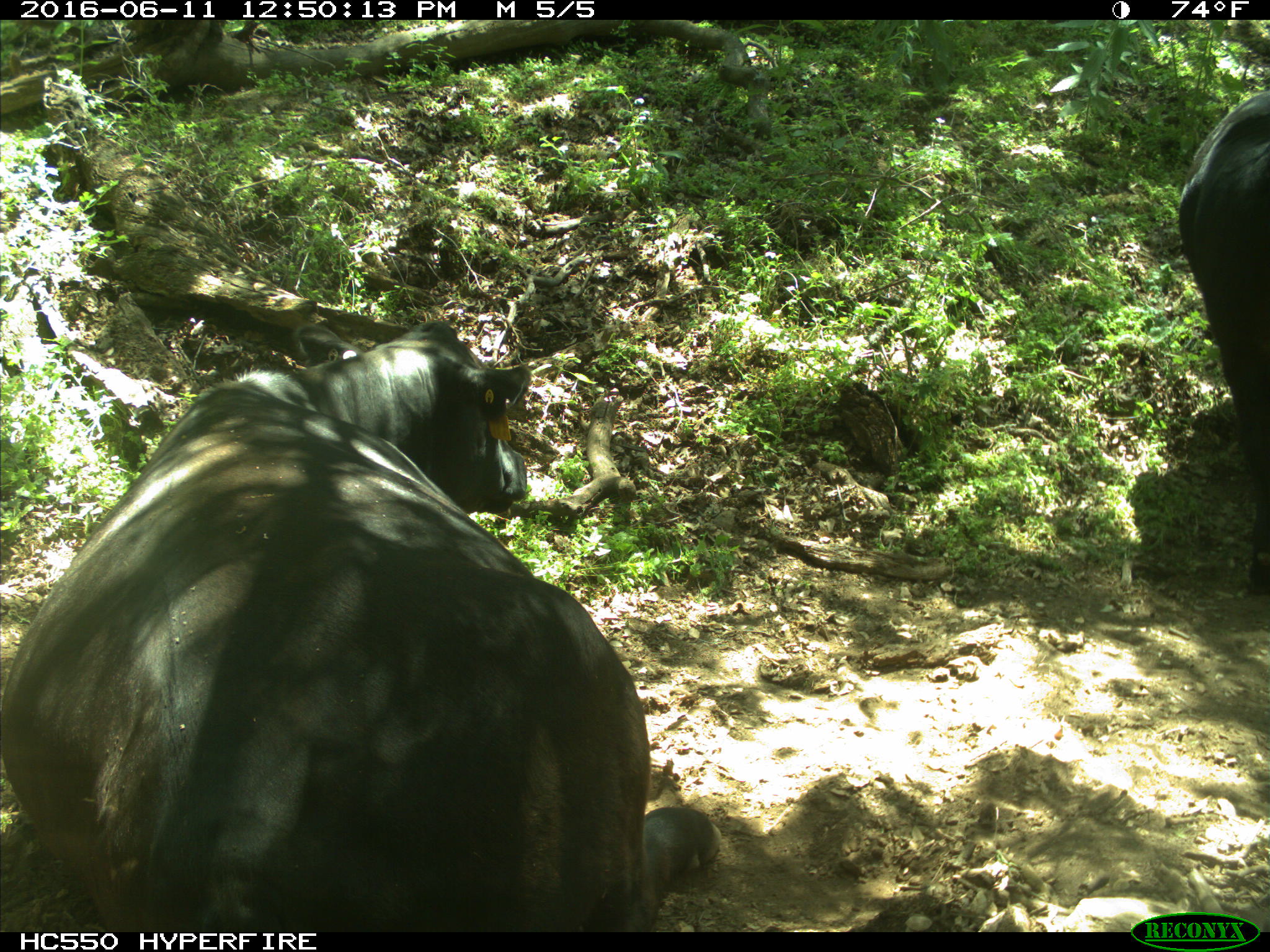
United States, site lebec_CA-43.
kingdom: Animalia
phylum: Chordata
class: Mammalia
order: Artiodactyla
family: Bovidae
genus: Bos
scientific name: Bos taurus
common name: domestic cow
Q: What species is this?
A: Bos taurus (domestic cow).